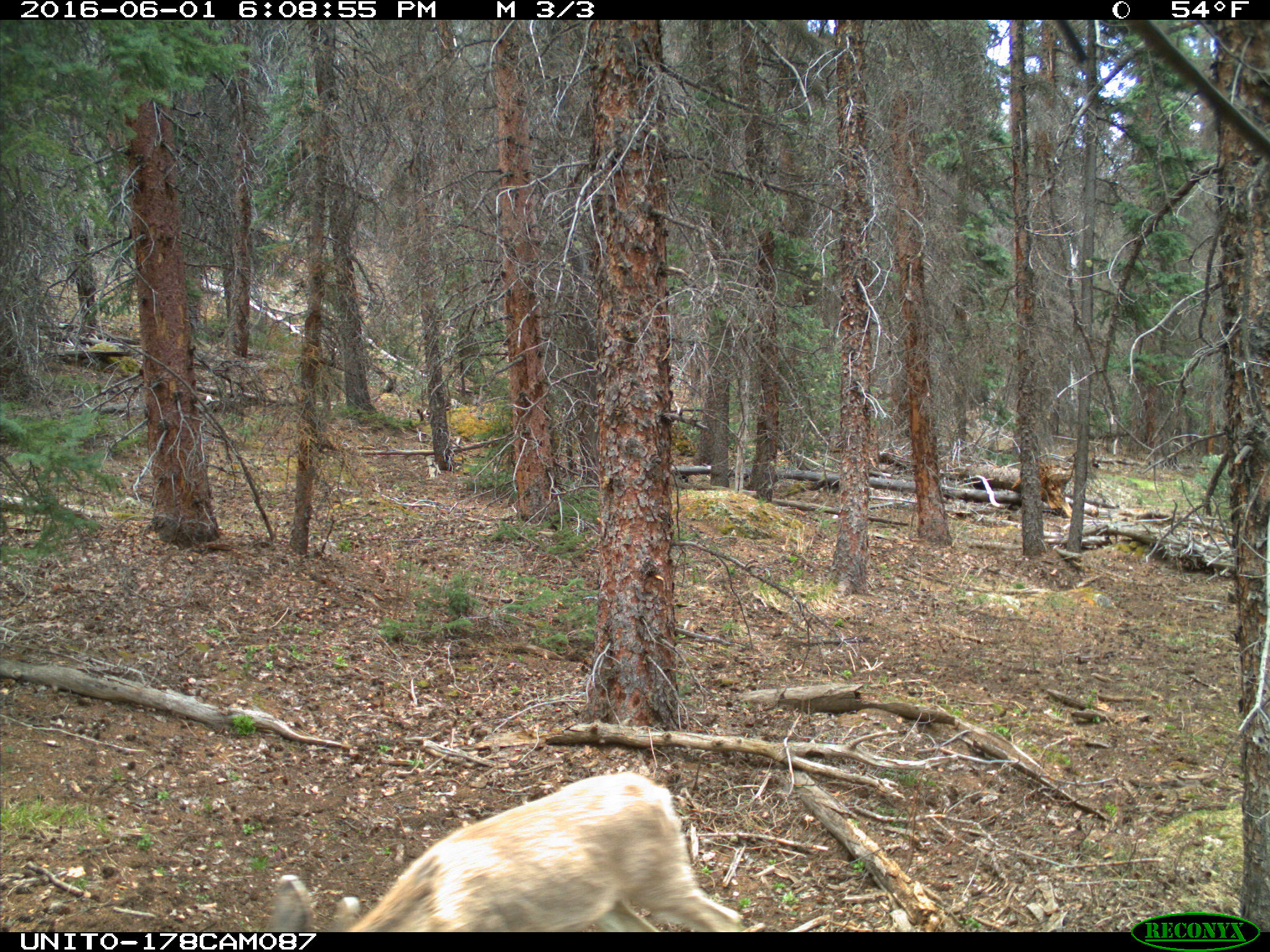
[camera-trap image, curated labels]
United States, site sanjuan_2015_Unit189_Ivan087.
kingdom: Animalia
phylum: Chordata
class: Mammalia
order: Artiodactyla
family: Cervidae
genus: Odocoileus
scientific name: Odocoileus hemionus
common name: mule deer